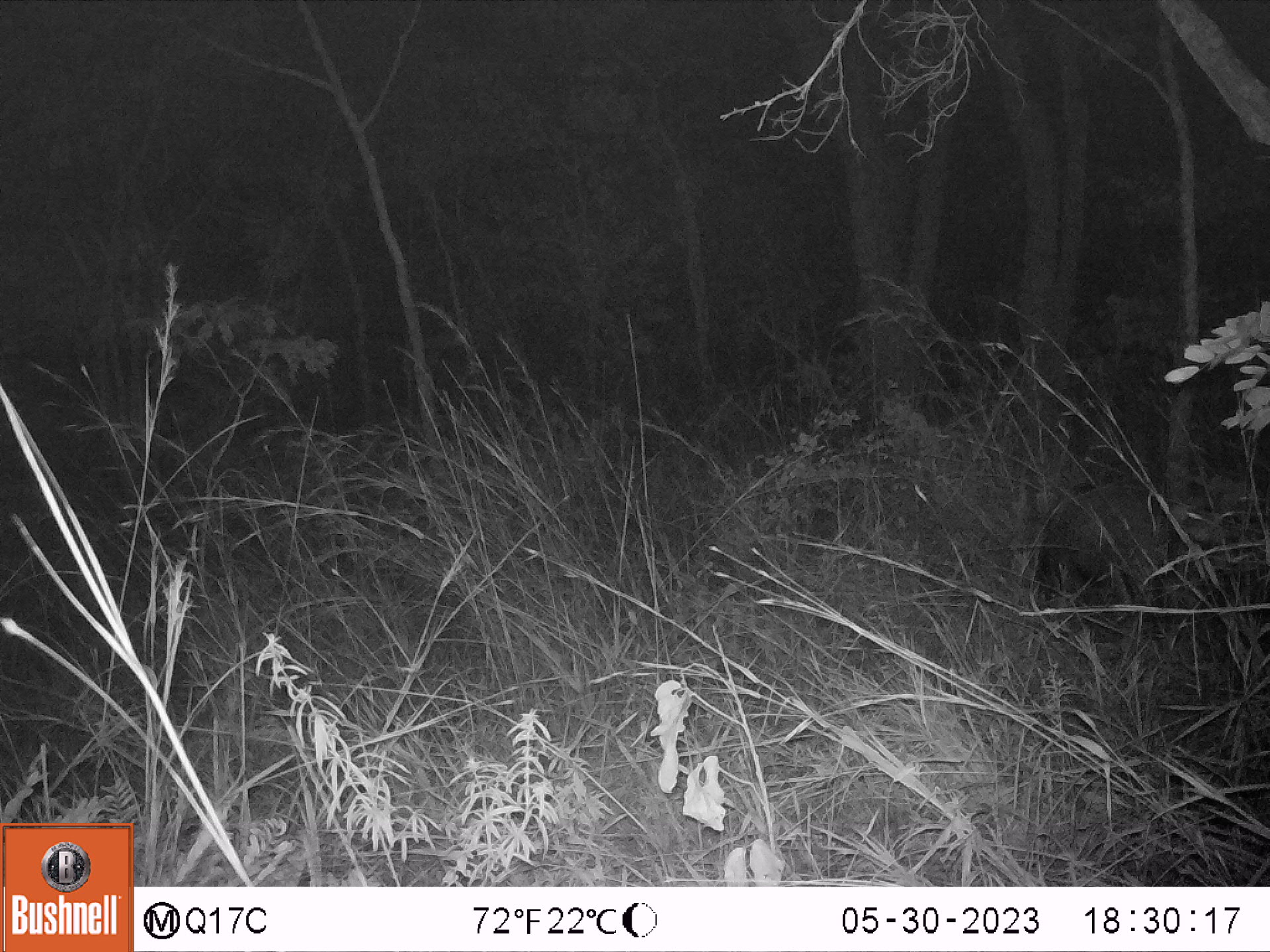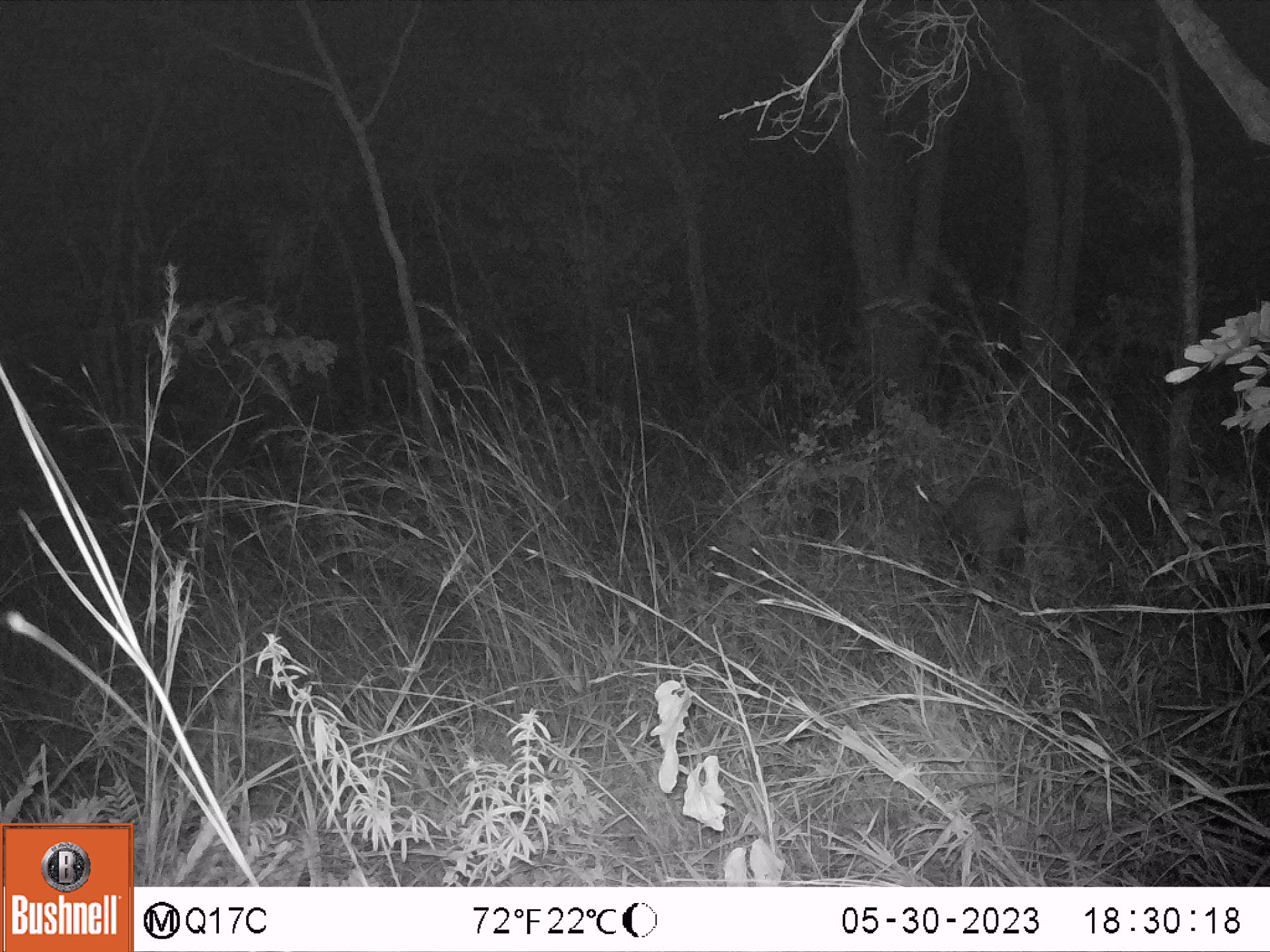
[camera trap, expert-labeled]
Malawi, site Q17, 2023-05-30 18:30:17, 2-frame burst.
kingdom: Animalia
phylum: Chordata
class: Mammalia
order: Artiodactyla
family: Suidae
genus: Potamochoerus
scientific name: Potamochoerus larvatus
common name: bushpig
Bushpig (Potamochoerus larvatus), count 1.